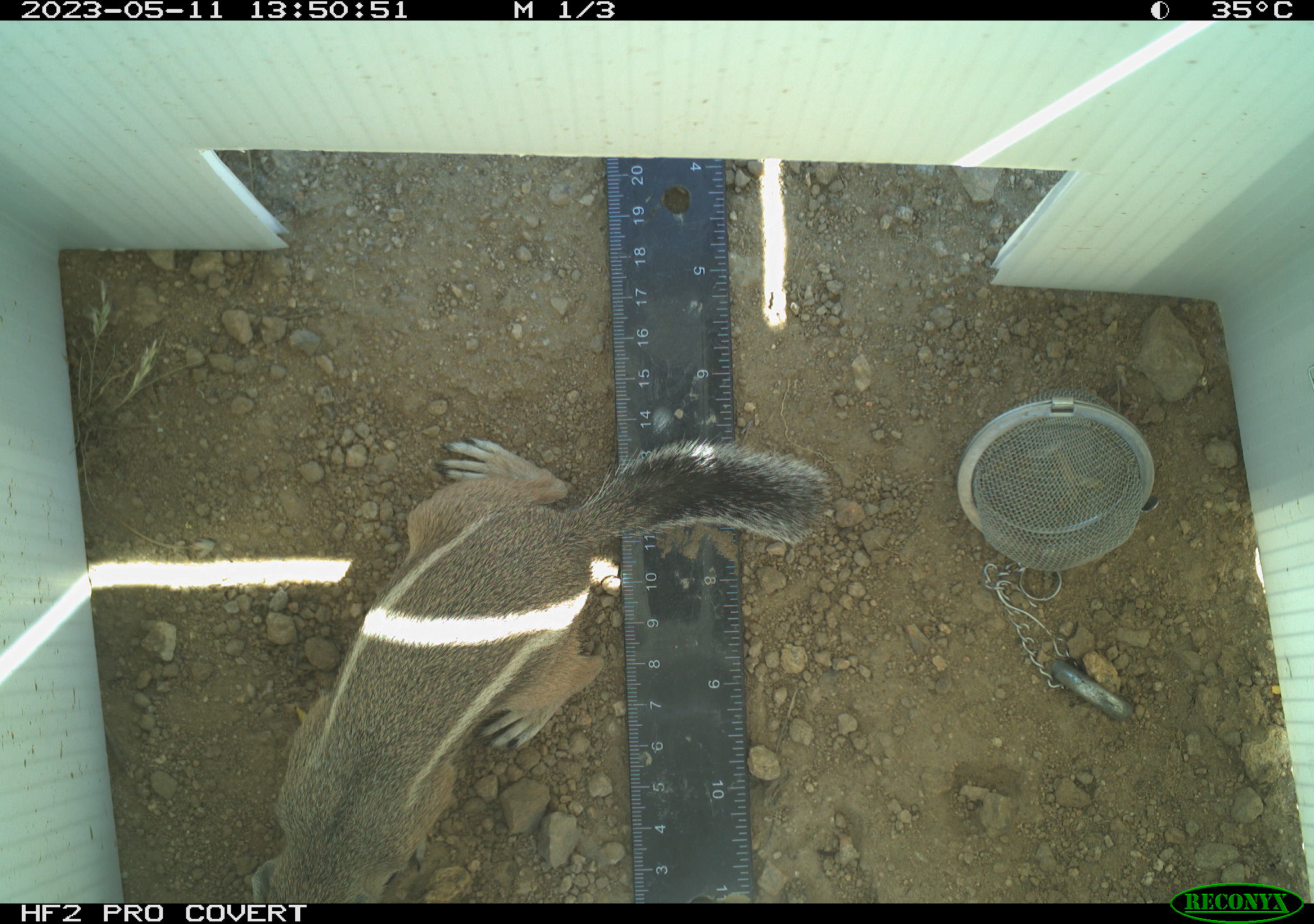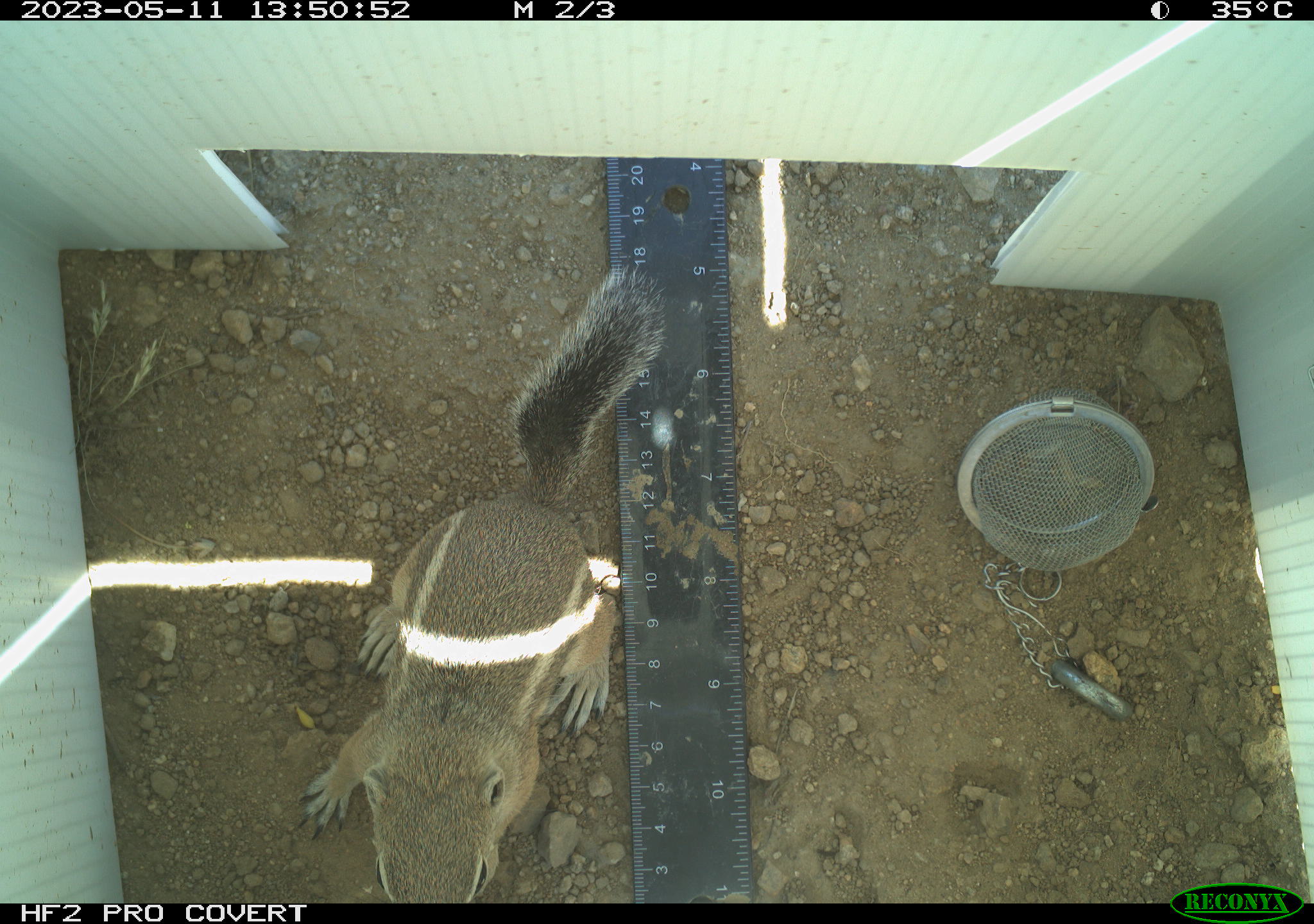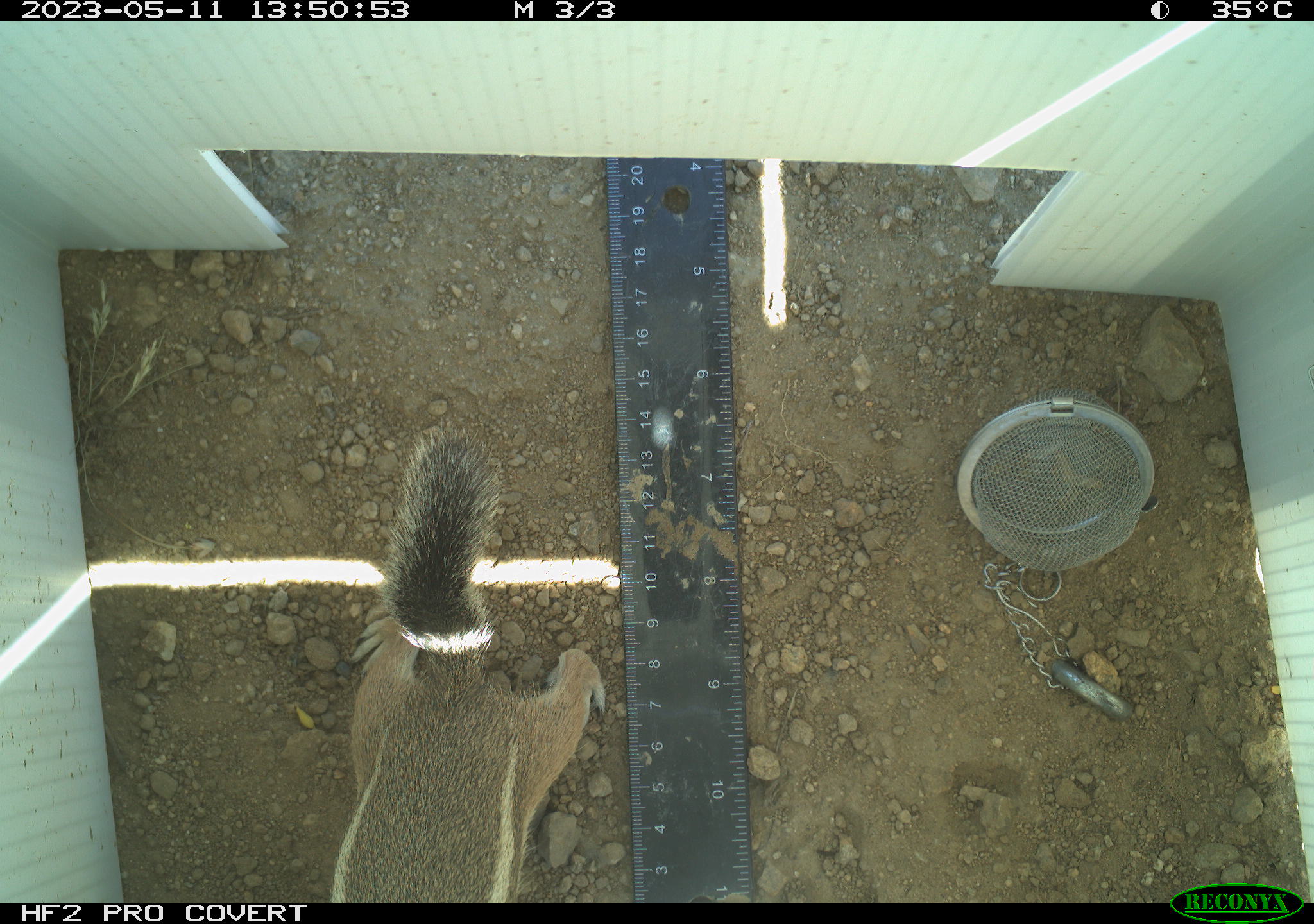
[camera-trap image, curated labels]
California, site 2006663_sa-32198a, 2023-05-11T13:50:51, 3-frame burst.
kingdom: Animalia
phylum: Chordata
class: Mammalia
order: Rodentia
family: Sciuridae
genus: Ammospermophilus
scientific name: Ammospermophilus leucurus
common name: white-tailed antelope squirrel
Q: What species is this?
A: White-tailed antelope squirrel (Ammospermophilus leucurus).